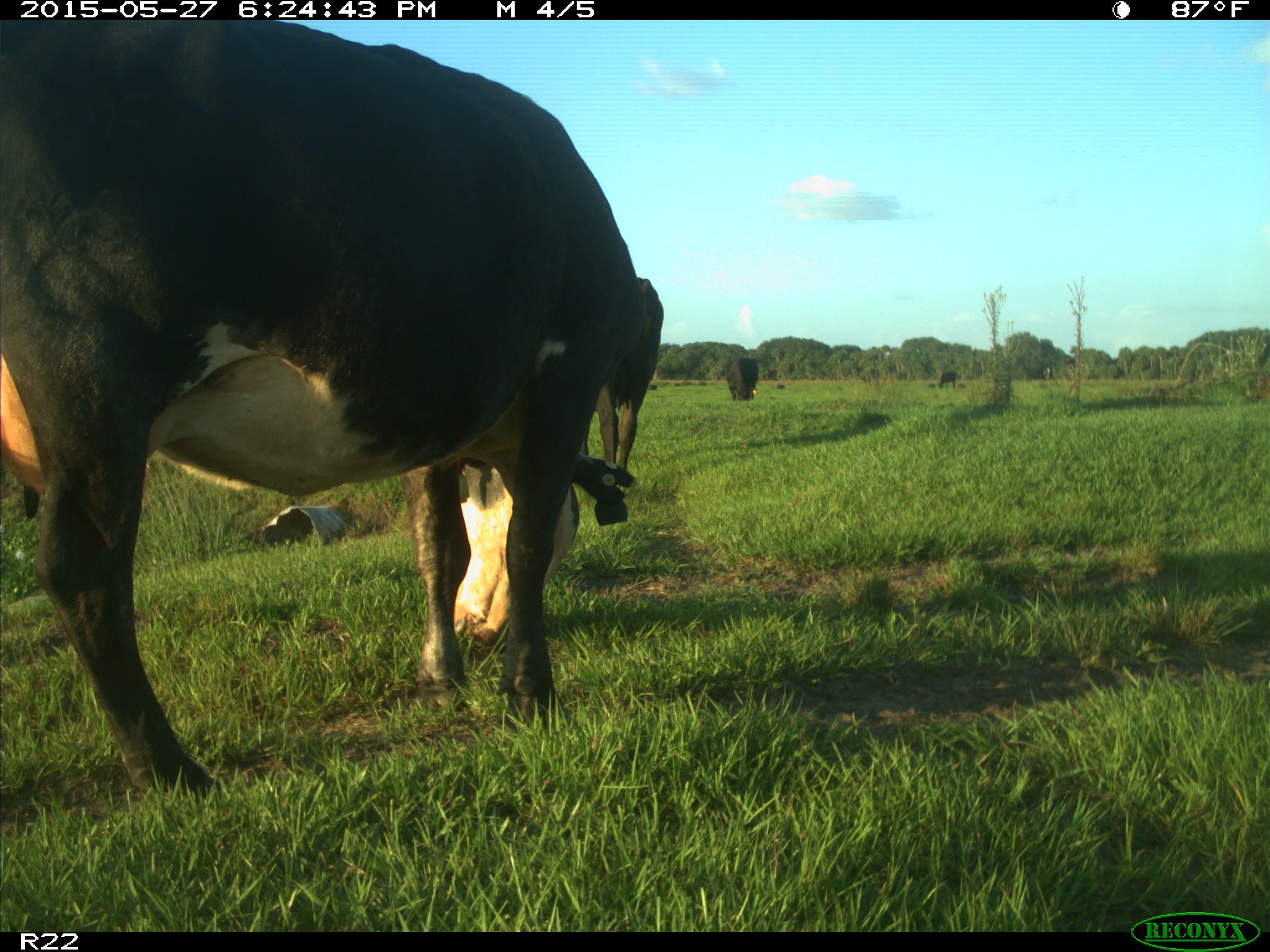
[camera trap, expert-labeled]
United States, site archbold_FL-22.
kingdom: Animalia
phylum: Chordata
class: Mammalia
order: Artiodactyla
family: Bovidae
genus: Bos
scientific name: Bos taurus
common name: domestic cow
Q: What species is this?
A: Bos taurus (domestic cow).